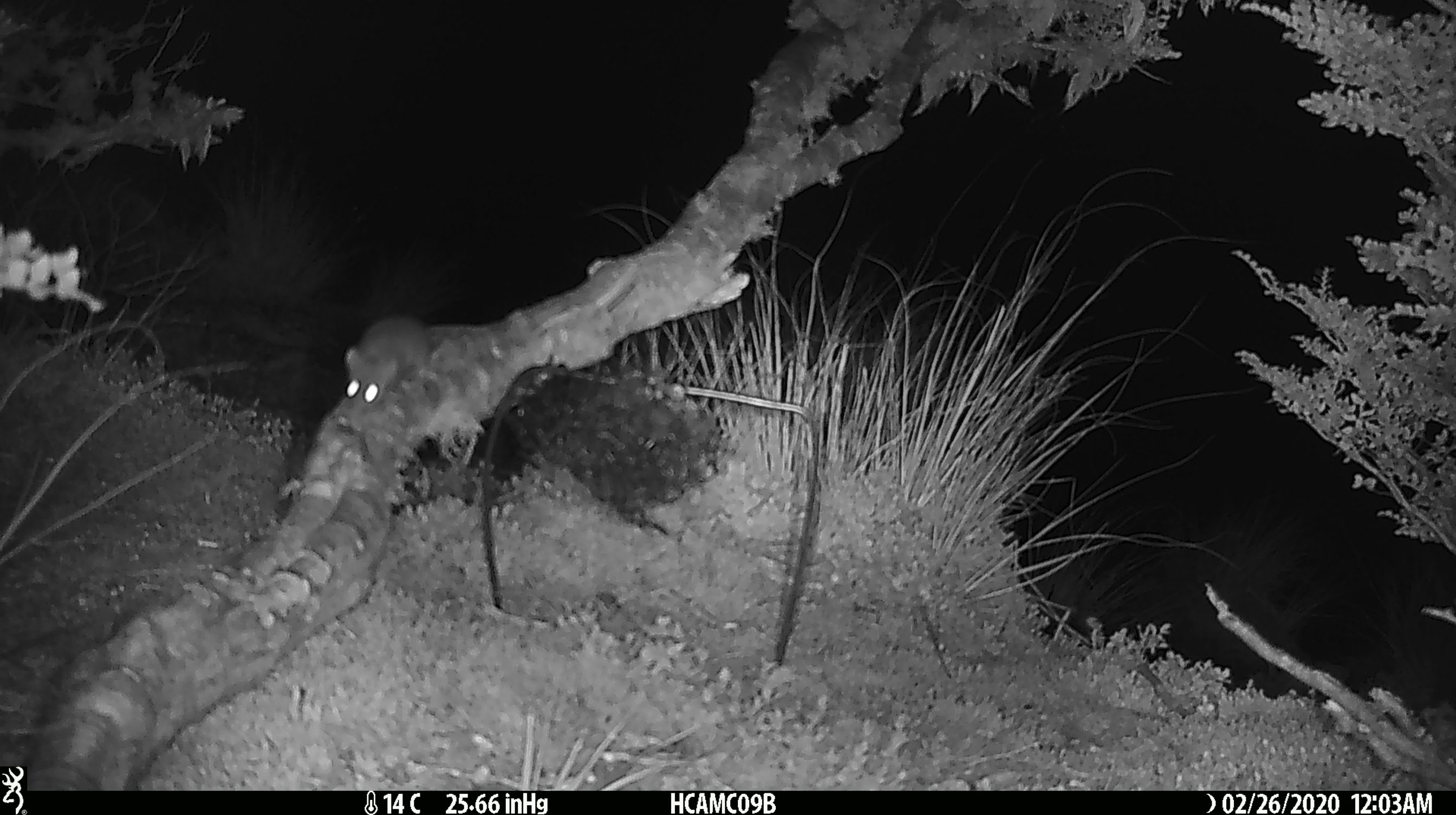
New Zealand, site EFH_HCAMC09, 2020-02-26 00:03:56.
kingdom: Animalia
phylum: Chordata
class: Mammalia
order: Rodentia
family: Muridae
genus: Mus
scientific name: Mus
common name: mouse